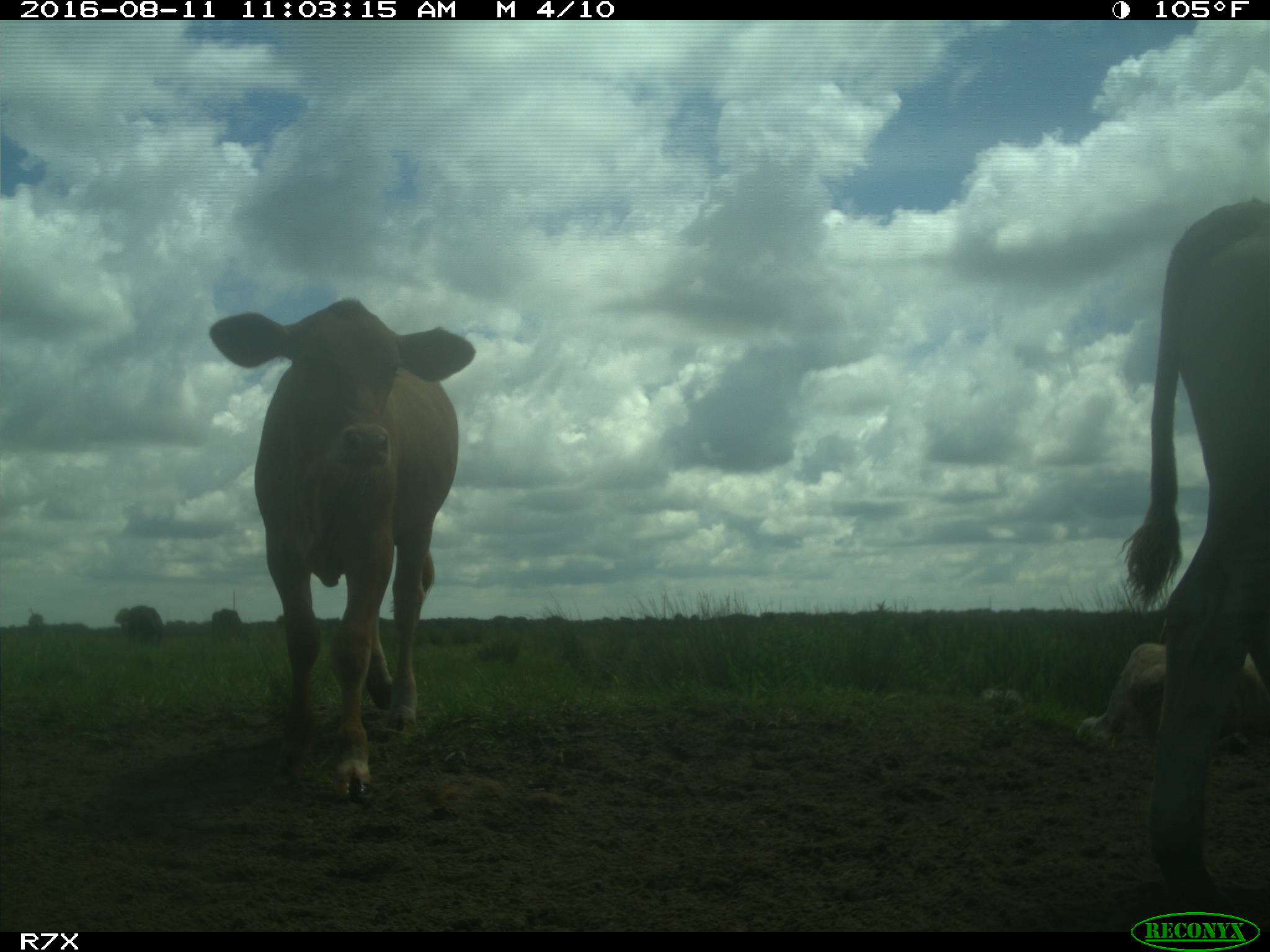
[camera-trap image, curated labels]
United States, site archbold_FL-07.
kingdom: Animalia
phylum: Chordata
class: Mammalia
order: Artiodactyla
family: Bovidae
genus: Bos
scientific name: Bos taurus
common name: domestic cow